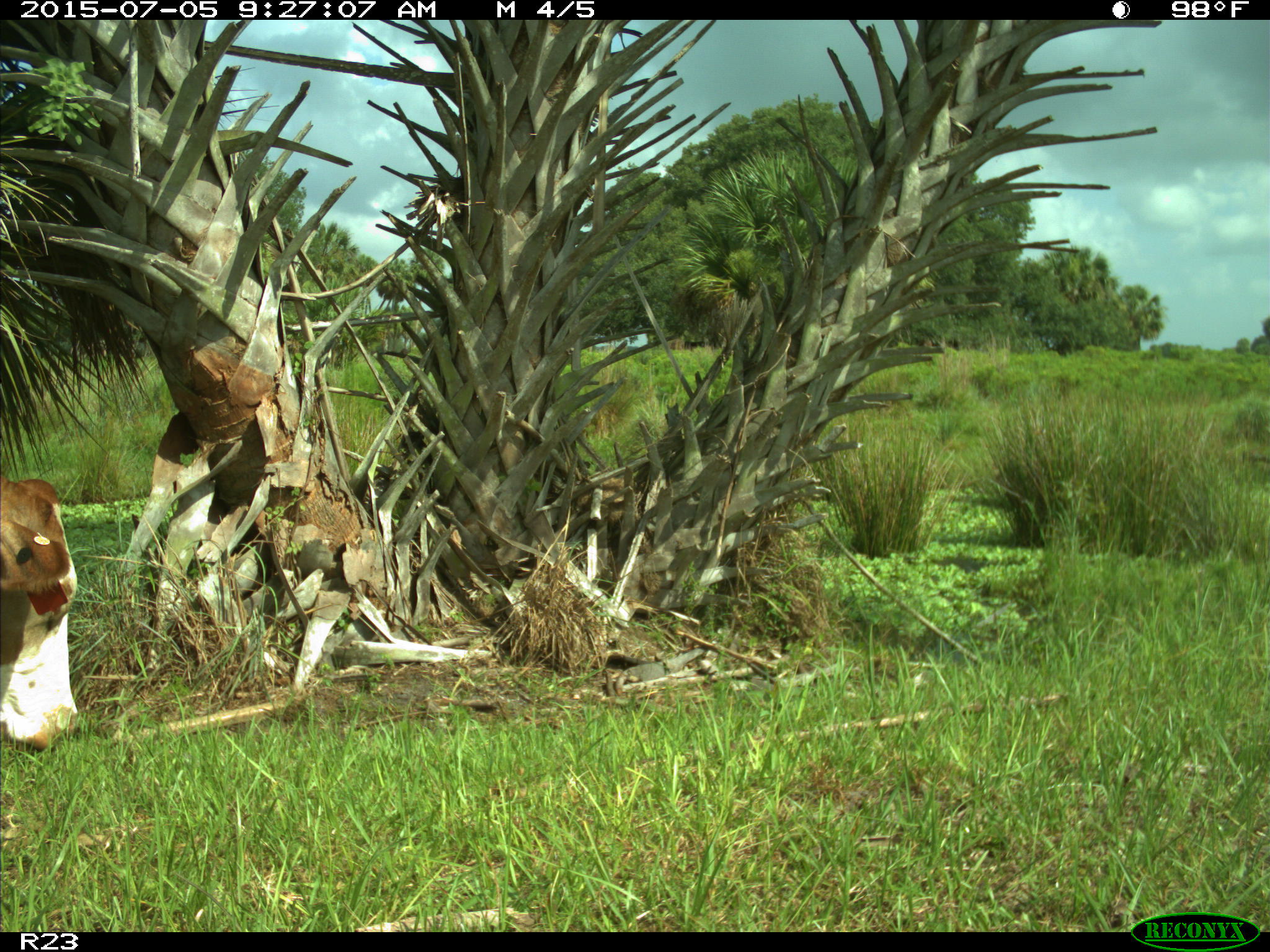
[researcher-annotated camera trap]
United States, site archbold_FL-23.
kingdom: Animalia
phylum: Chordata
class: Mammalia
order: Artiodactyla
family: Bovidae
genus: Bos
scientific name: Bos taurus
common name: domestic cow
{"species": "Bos taurus (domestic cow)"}